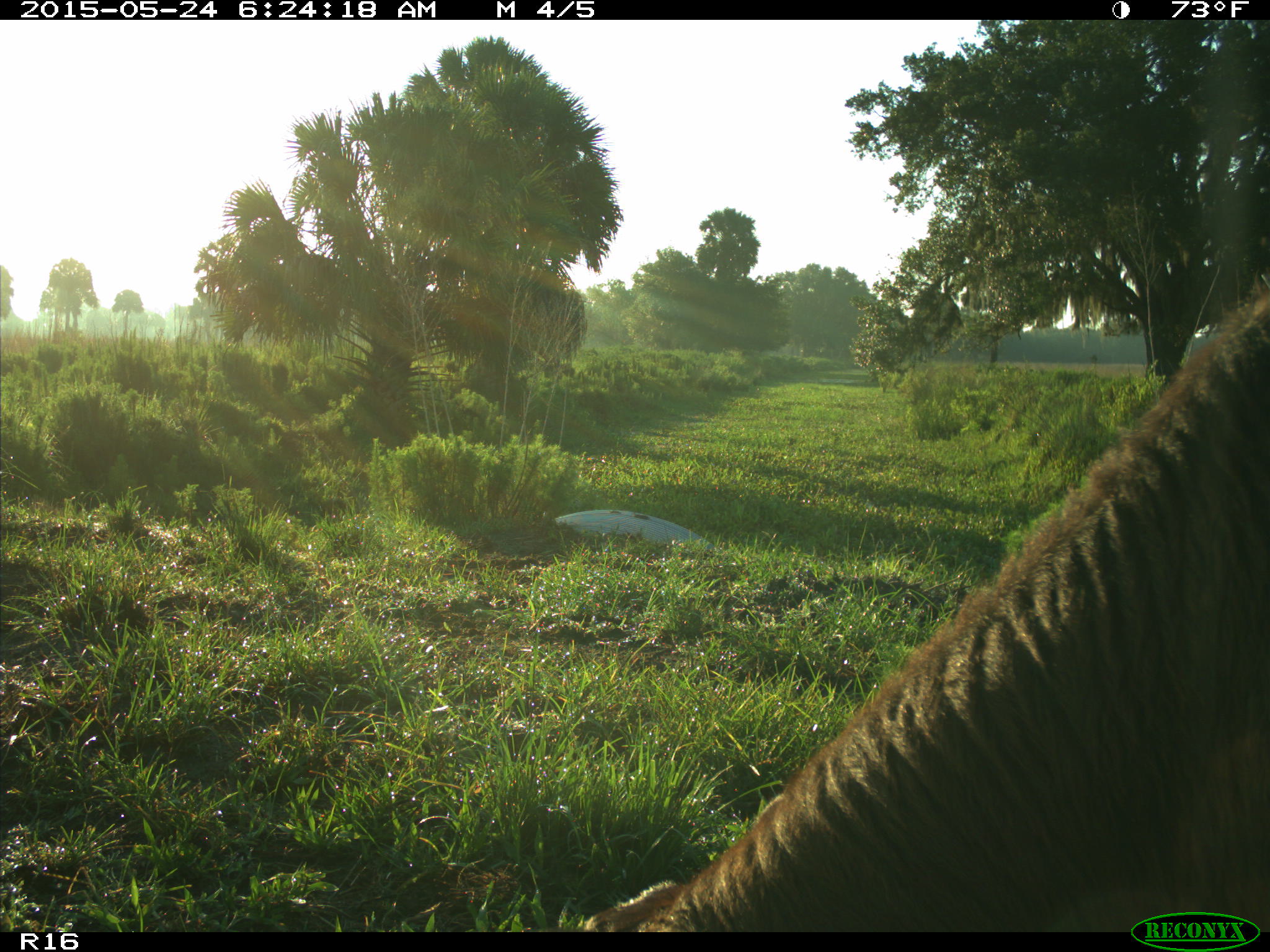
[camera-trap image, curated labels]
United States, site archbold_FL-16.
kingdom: Animalia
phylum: Chordata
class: Mammalia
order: Artiodactyla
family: Bovidae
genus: Bos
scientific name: Bos taurus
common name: domestic cow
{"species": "Bos taurus (domestic cow)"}